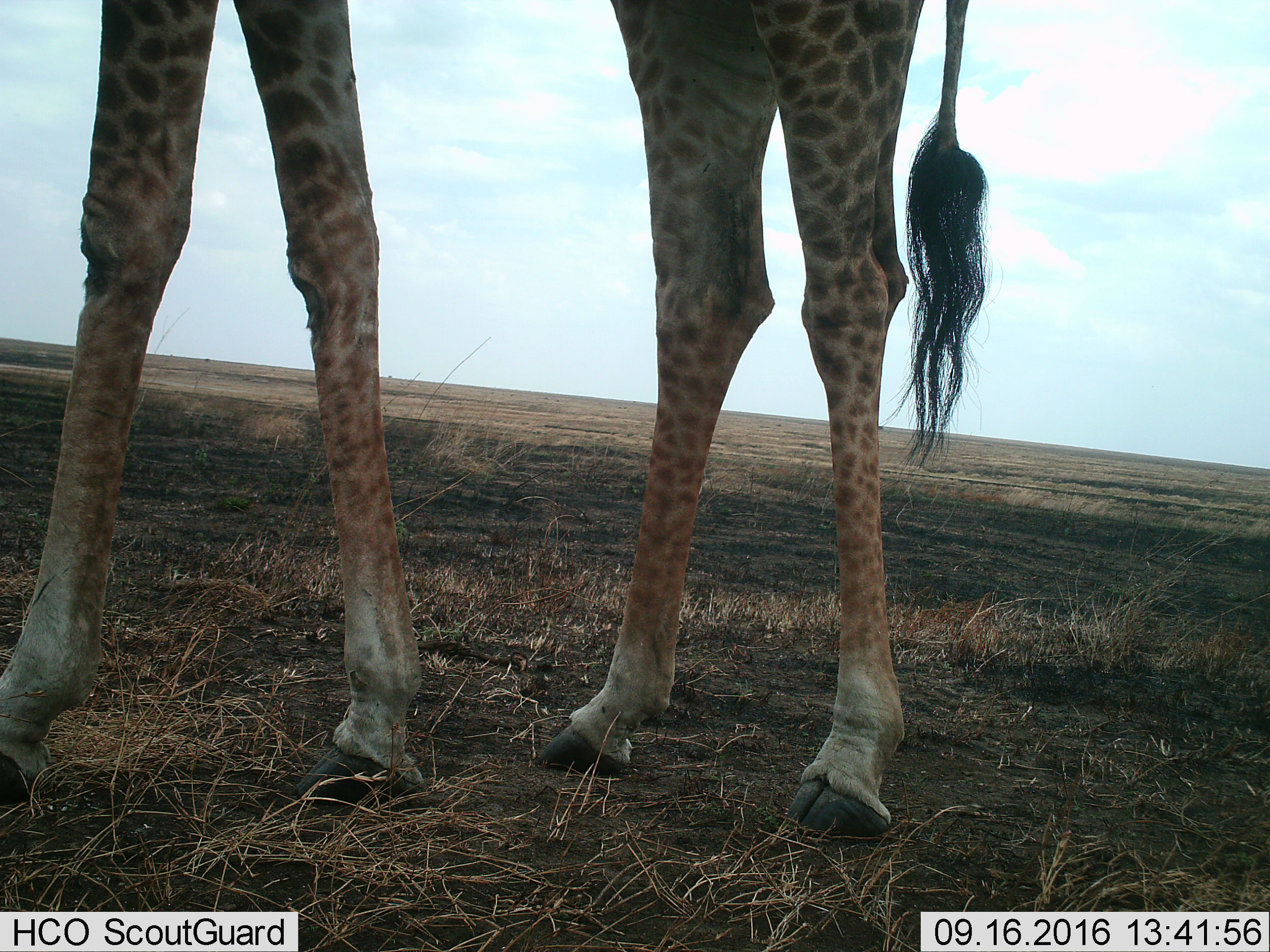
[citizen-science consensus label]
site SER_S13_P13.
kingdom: Animalia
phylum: Chordata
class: Mammalia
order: Artiodactyla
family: Giraffidae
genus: Giraffa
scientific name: Giraffa camelopardalis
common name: giraffe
Giraffe (Giraffa camelopardalis), count 1. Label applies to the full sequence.